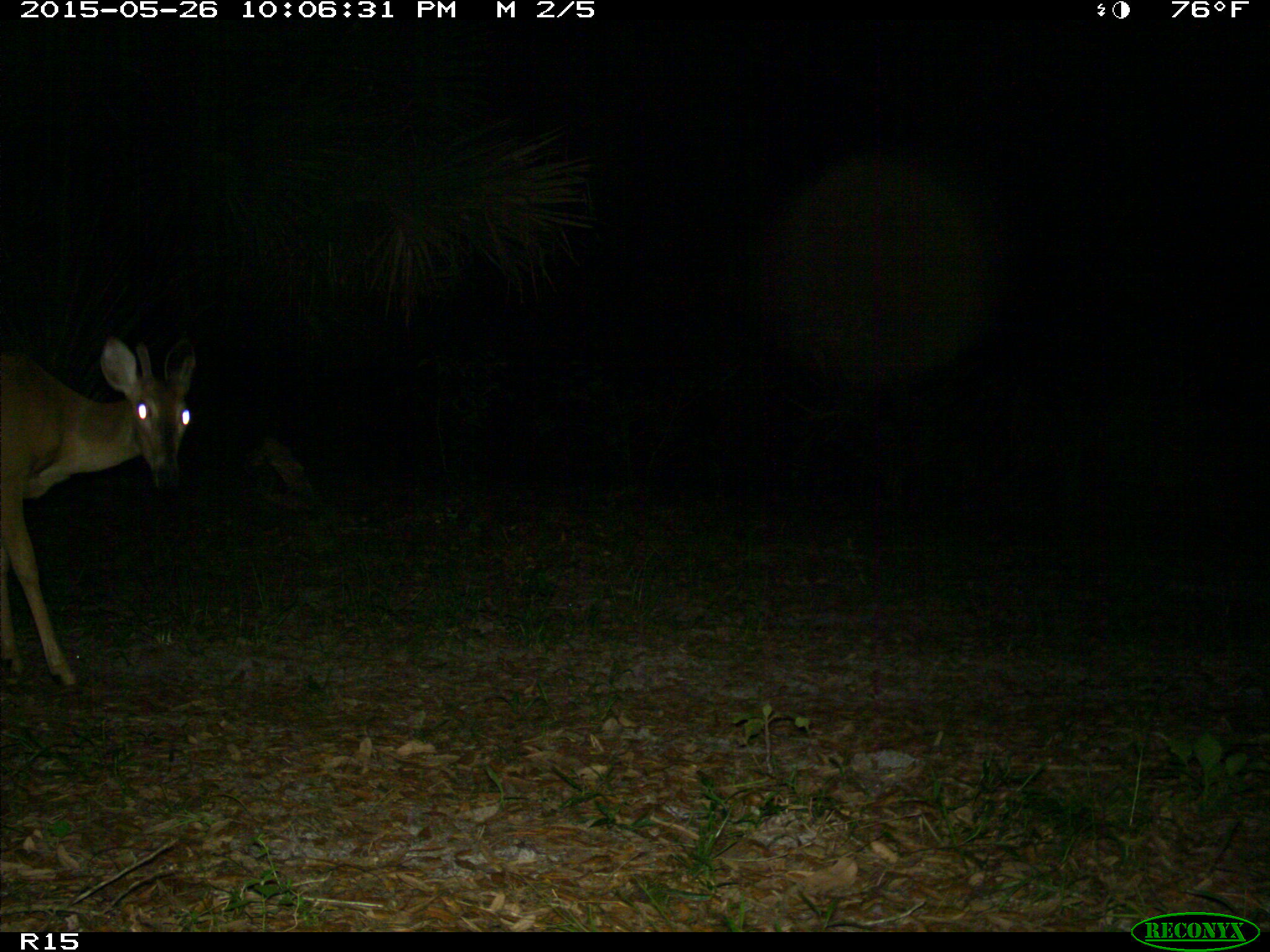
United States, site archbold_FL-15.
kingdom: Animalia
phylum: Chordata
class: Mammalia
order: Artiodactyla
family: Cervidae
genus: Odocoileus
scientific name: Odocoileus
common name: deer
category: unidentified deer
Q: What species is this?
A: Unidentified deer (deer) (Odocoileus).